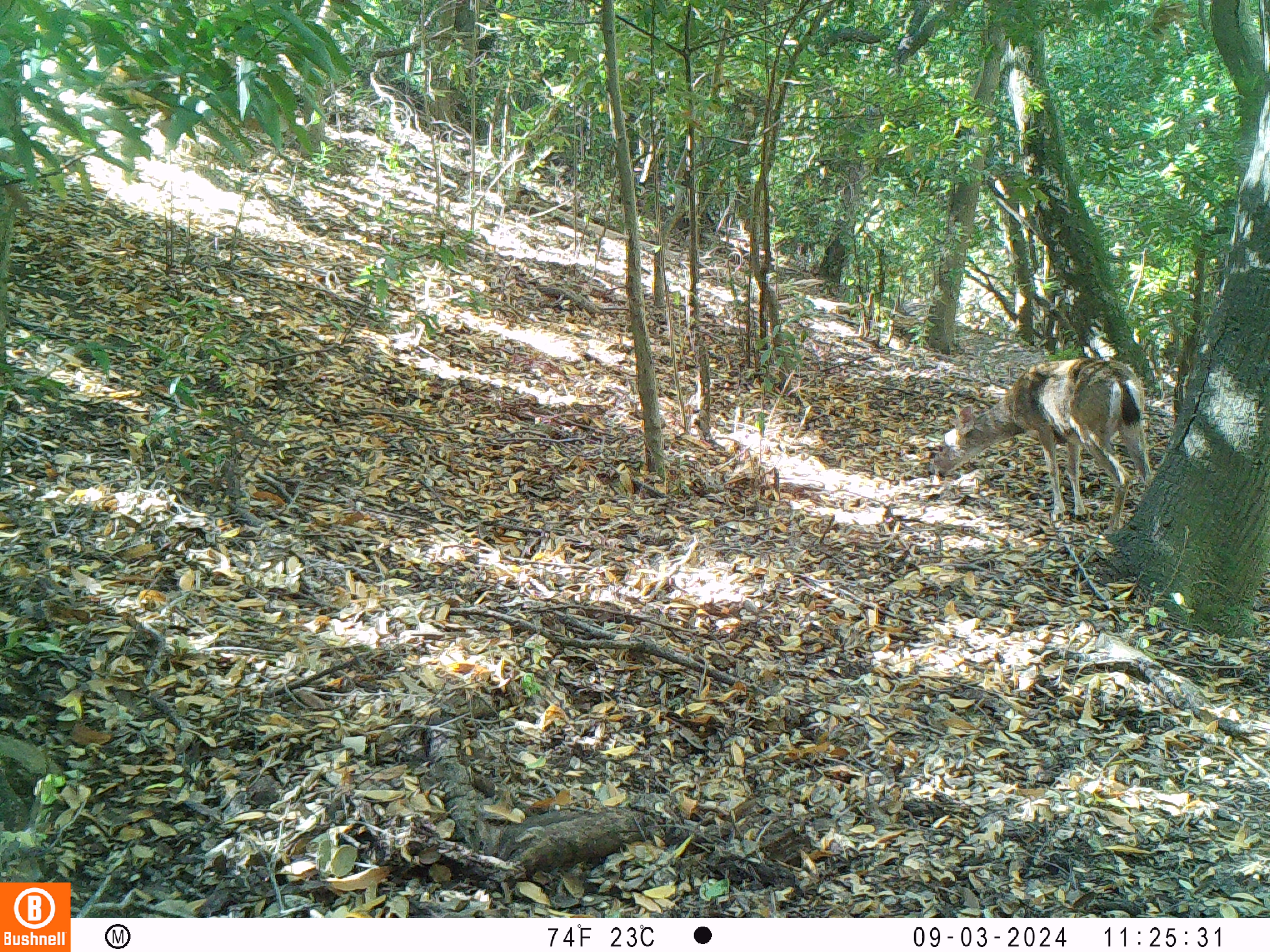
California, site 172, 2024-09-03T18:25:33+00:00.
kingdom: Animalia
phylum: Chordata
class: Mammalia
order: Artiodactyla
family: Cervidae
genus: Odocoileus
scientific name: Odocoileus hemionus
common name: mule deer